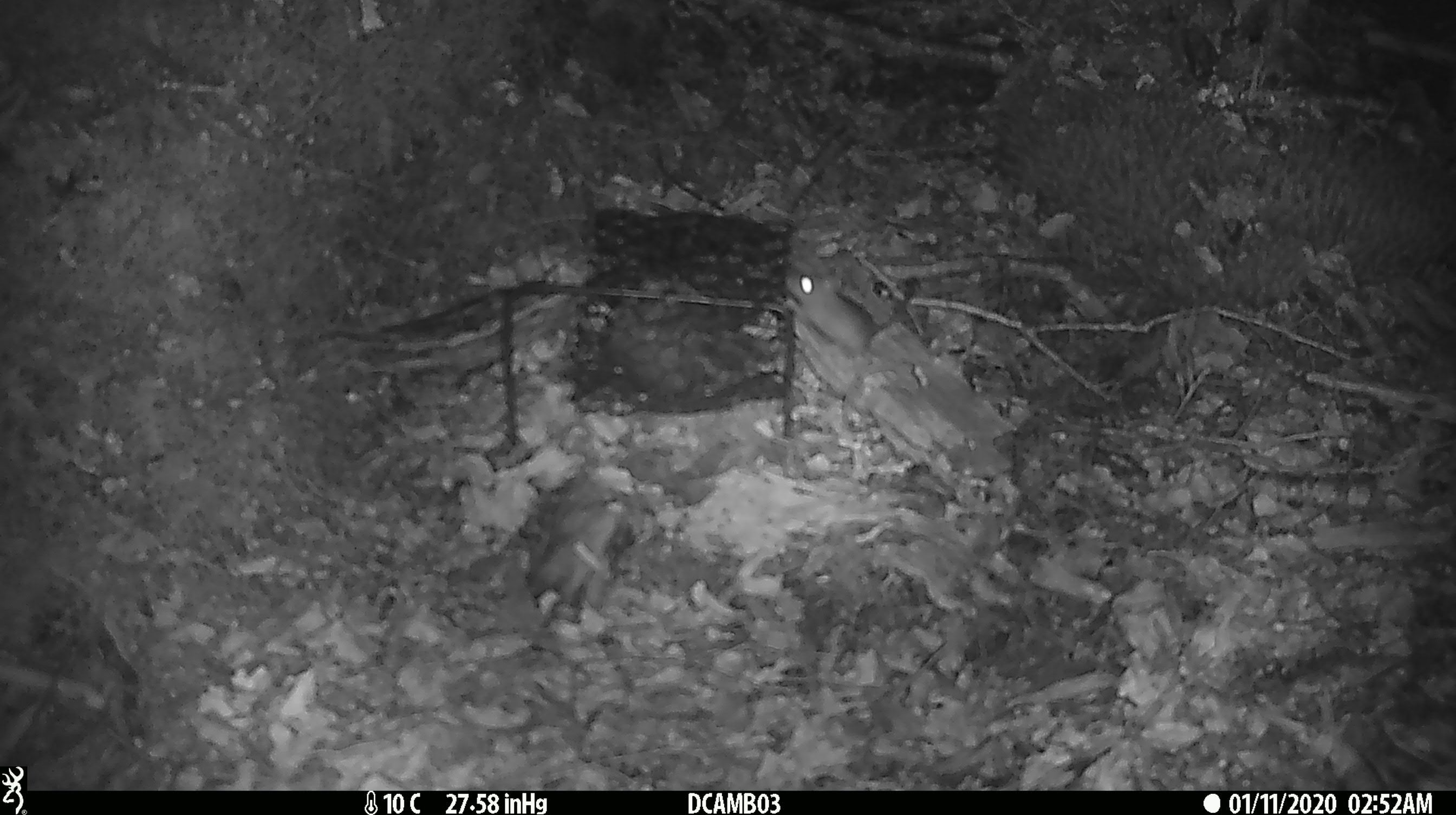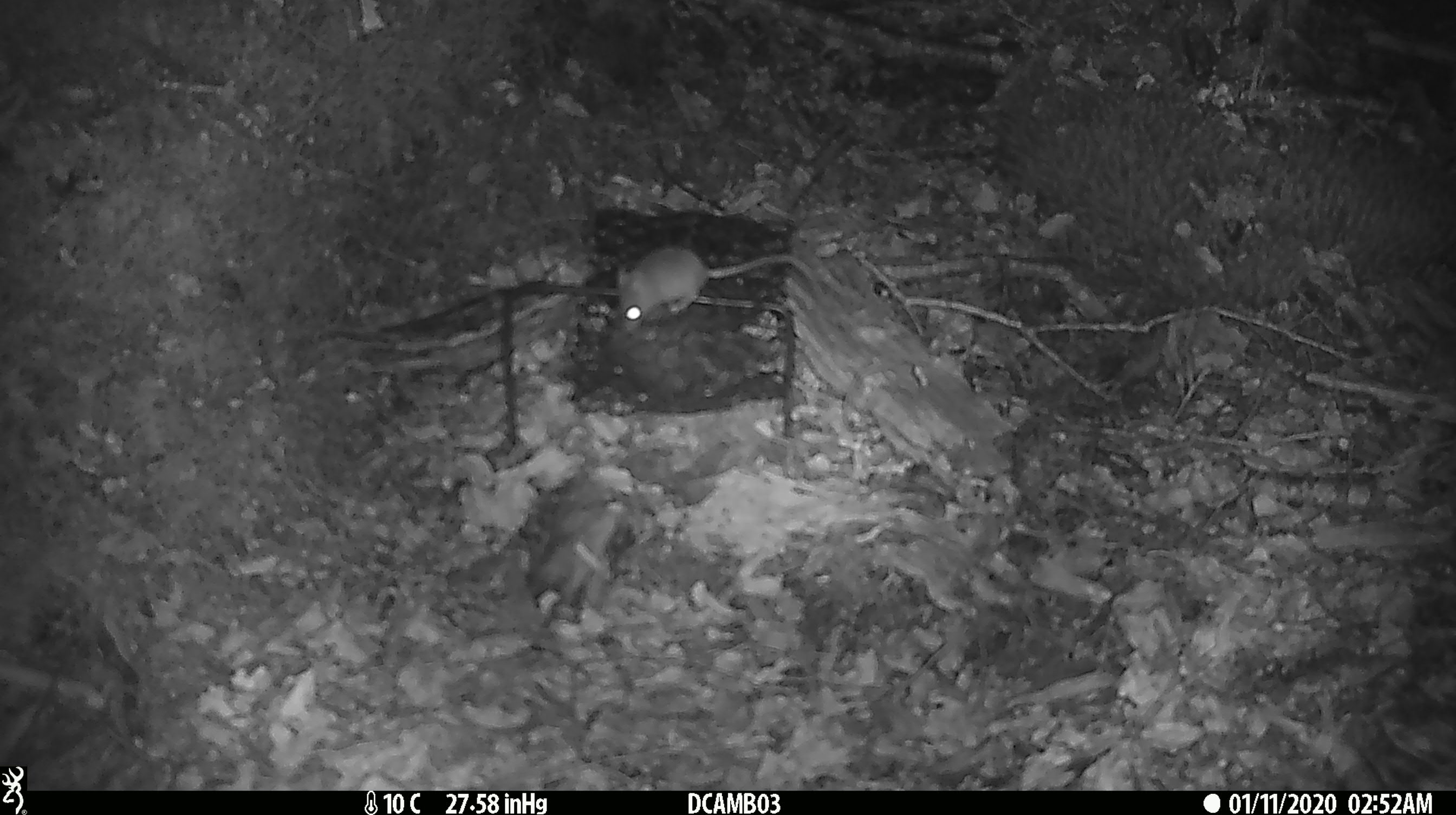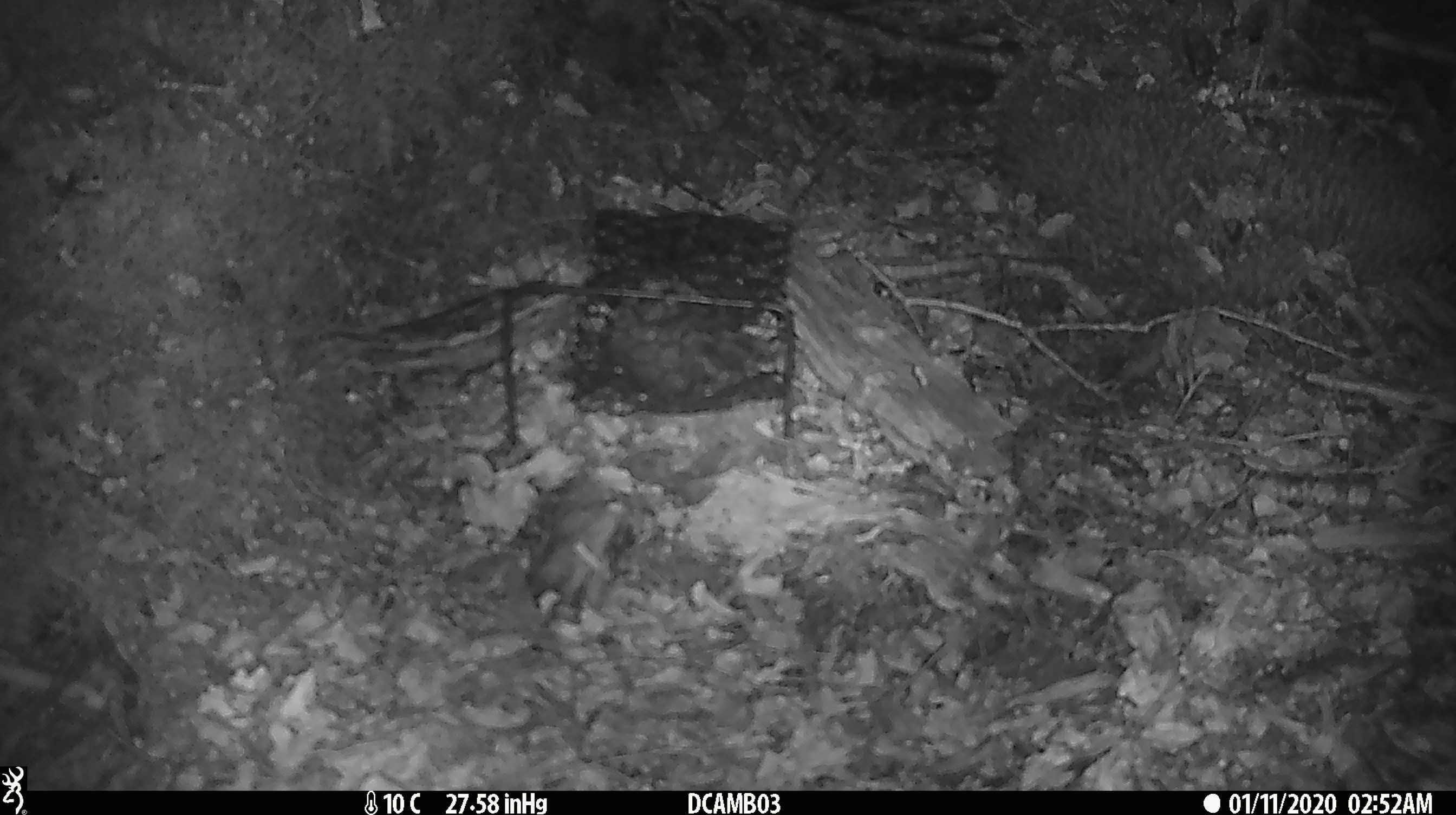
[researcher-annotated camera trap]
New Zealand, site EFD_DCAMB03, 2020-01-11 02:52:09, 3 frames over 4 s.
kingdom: Animalia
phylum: Chordata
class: Mammalia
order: Rodentia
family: Muridae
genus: Mus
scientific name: Mus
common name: mouse